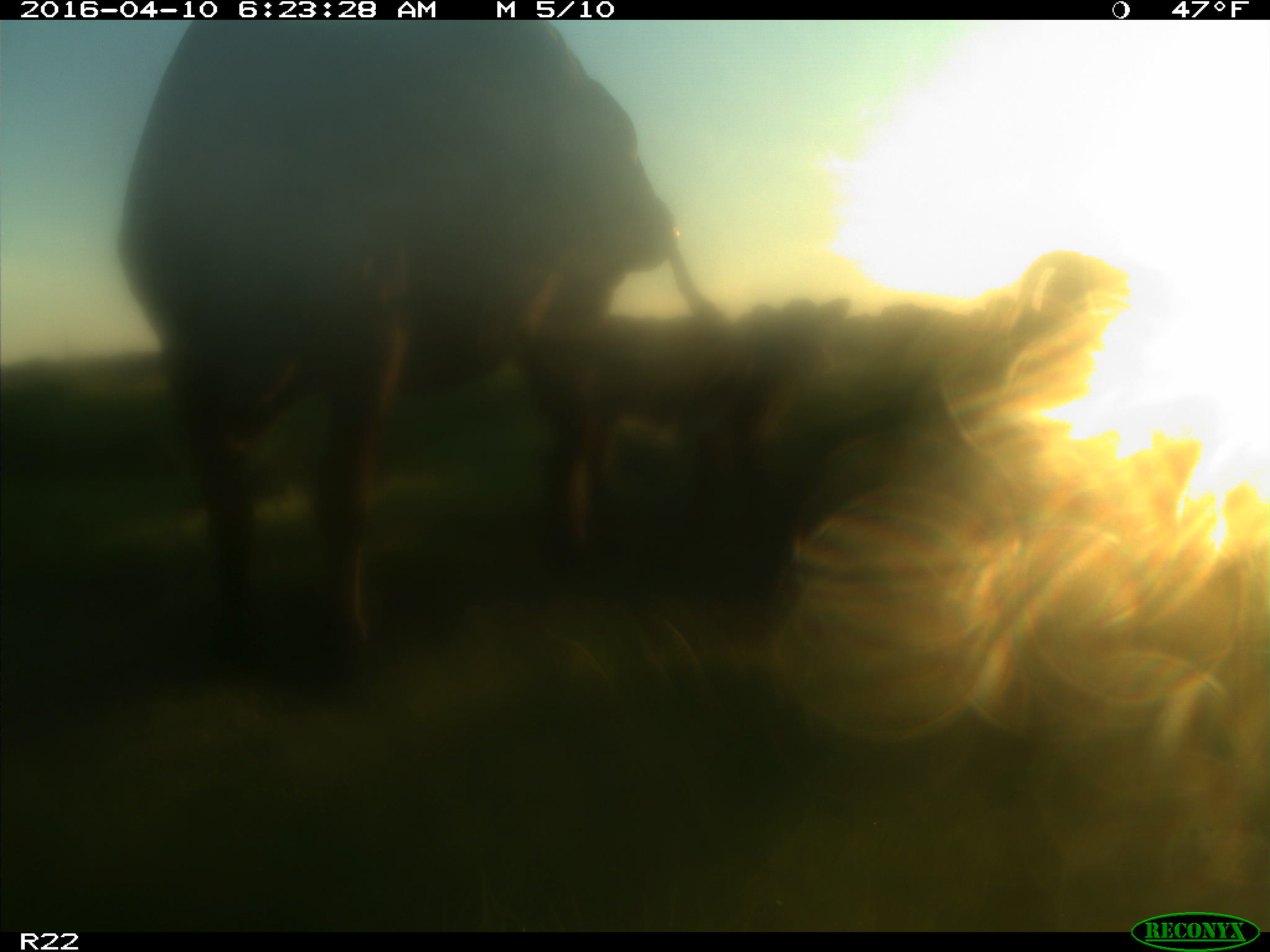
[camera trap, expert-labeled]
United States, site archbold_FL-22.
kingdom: Animalia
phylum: Chordata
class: Mammalia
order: Artiodactyla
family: Bovidae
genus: Bos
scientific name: Bos taurus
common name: domestic cow